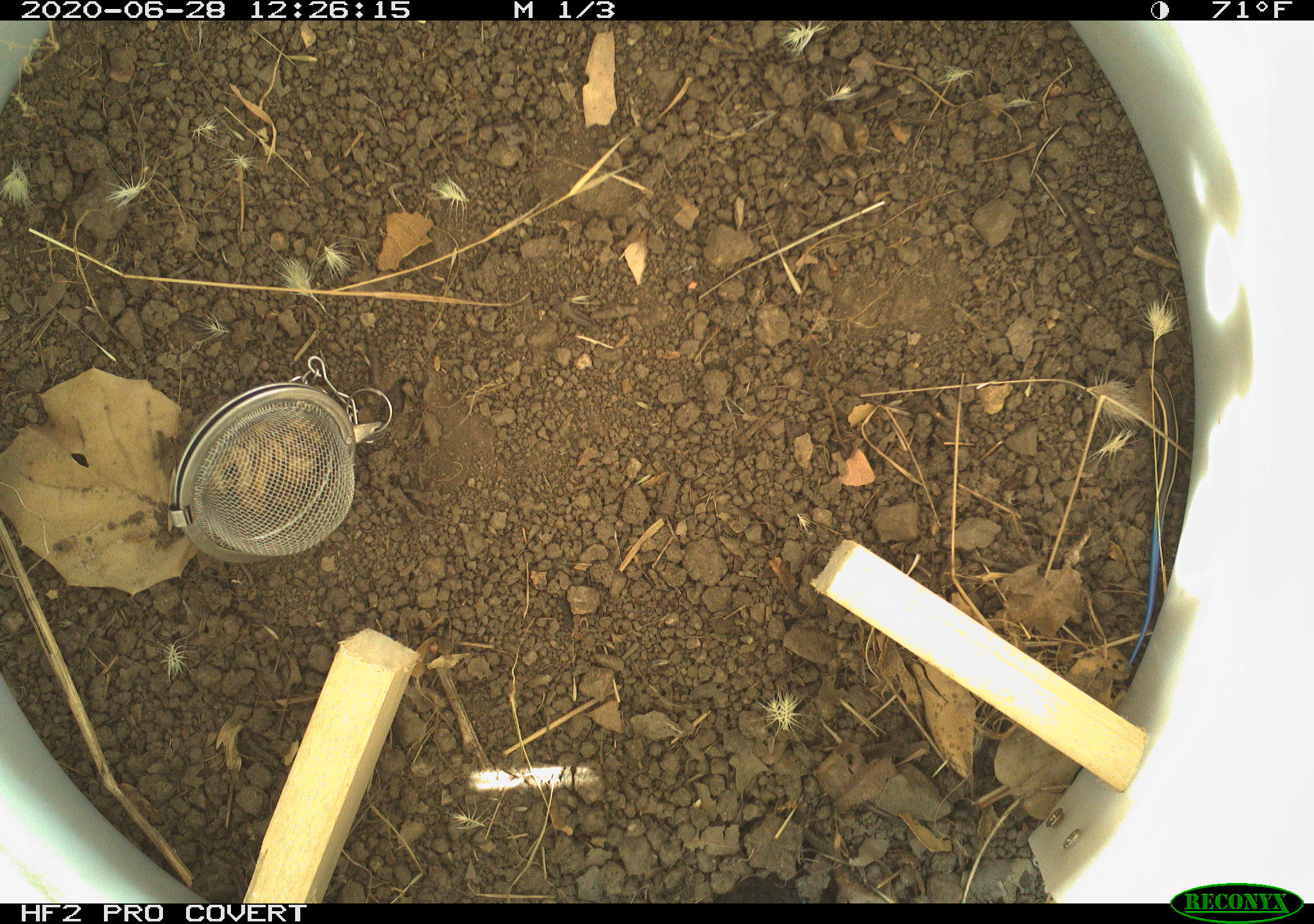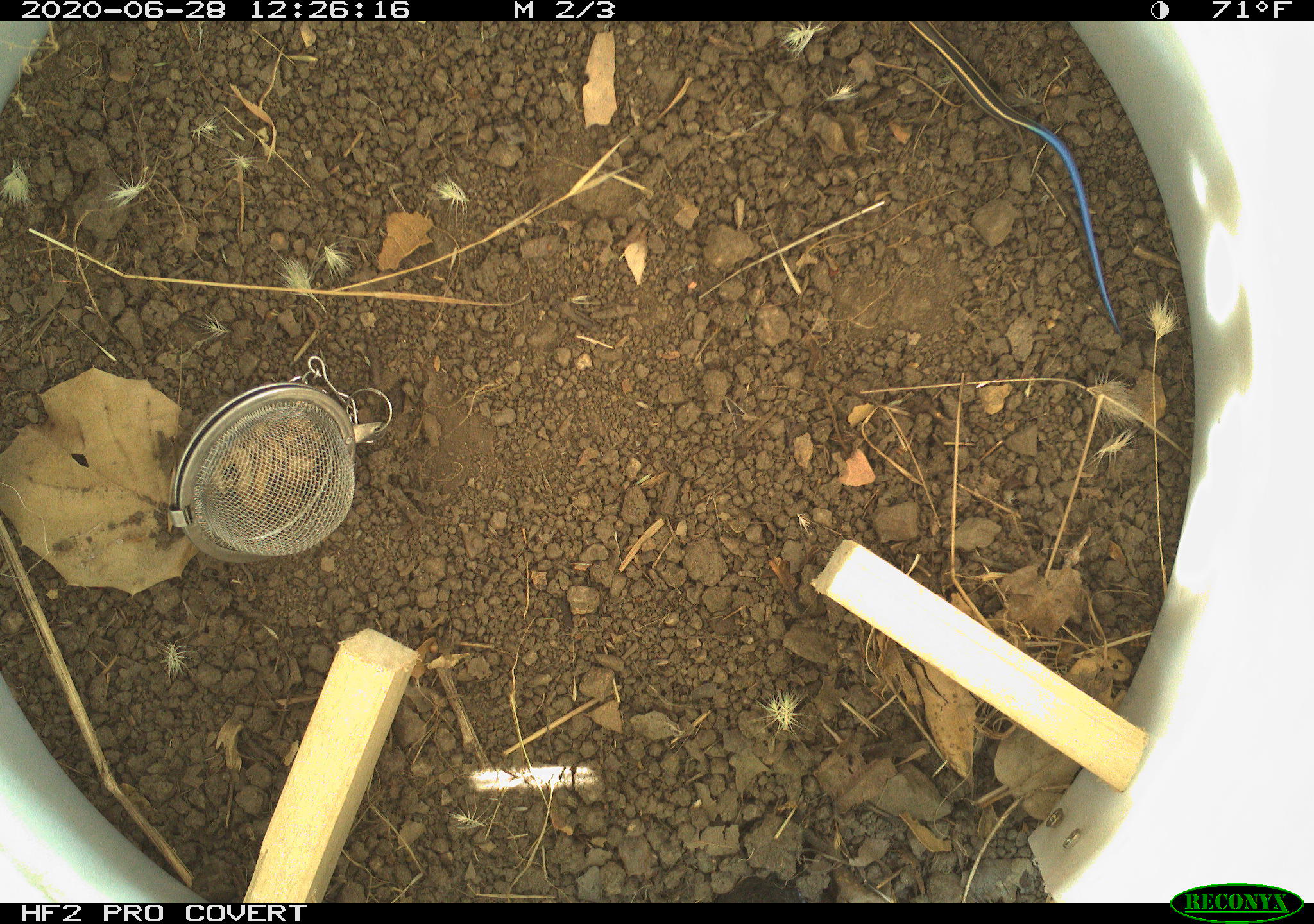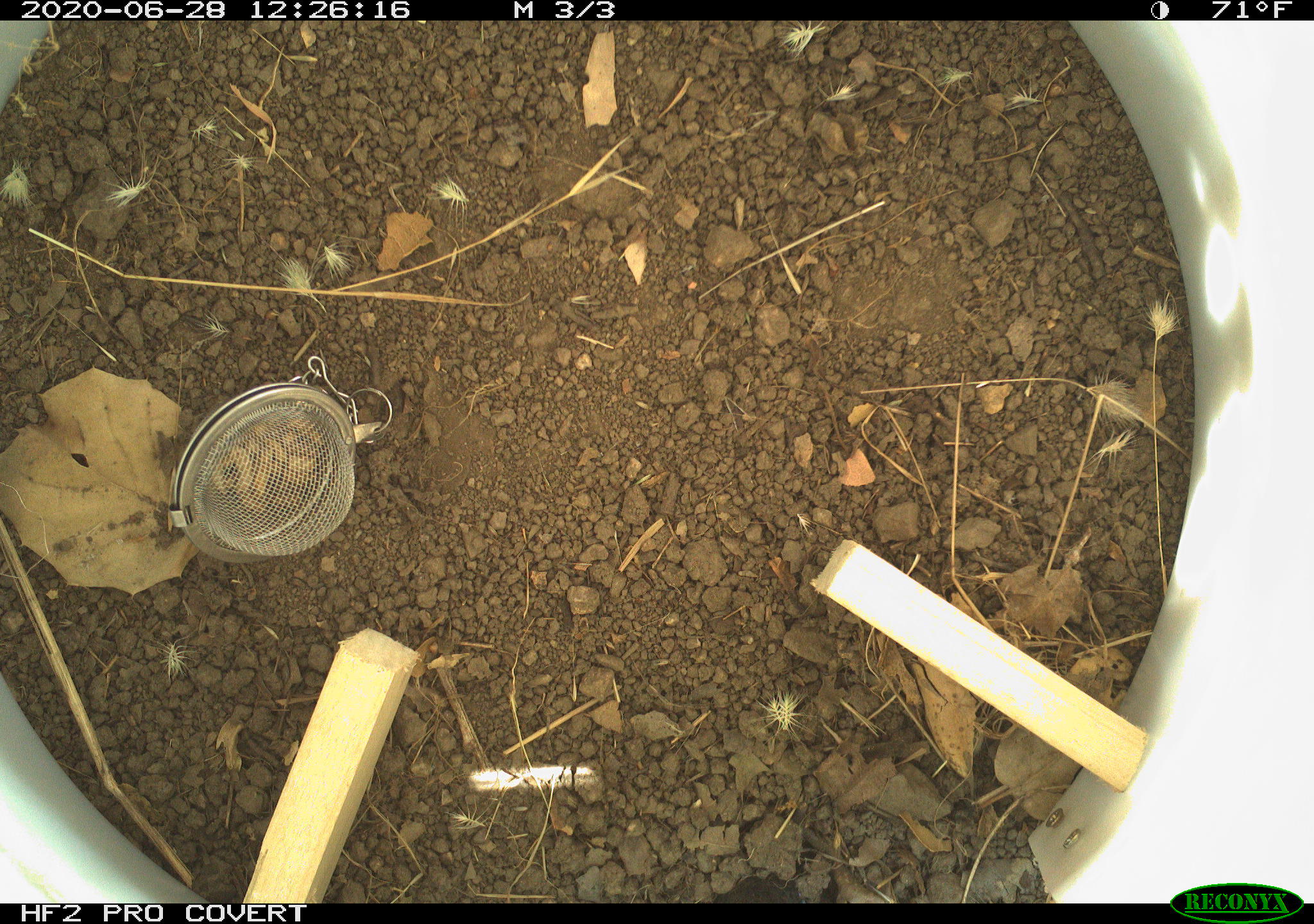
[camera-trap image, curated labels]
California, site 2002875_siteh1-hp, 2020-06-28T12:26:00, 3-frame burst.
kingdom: Animalia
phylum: Chordata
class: Reptilia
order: Squamata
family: Scincidae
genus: Plestiodon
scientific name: Plestiodon skiltonianus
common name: western skink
Western skink (Plestiodon skiltonianus).